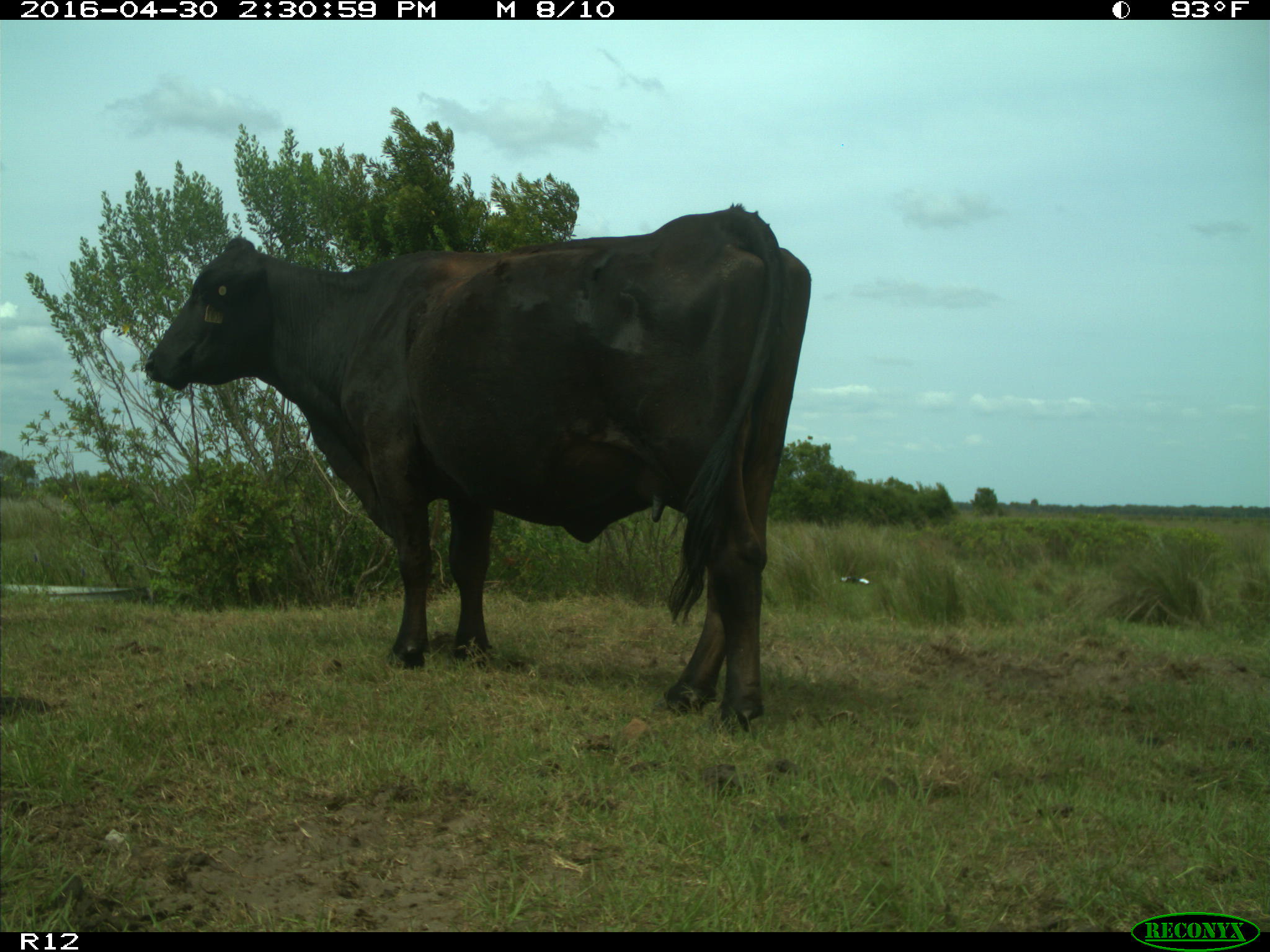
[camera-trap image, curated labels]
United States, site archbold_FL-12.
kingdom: Animalia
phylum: Chordata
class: Mammalia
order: Artiodactyla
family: Bovidae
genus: Bos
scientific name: Bos taurus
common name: domestic cow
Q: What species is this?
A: Bos taurus (domestic cow).